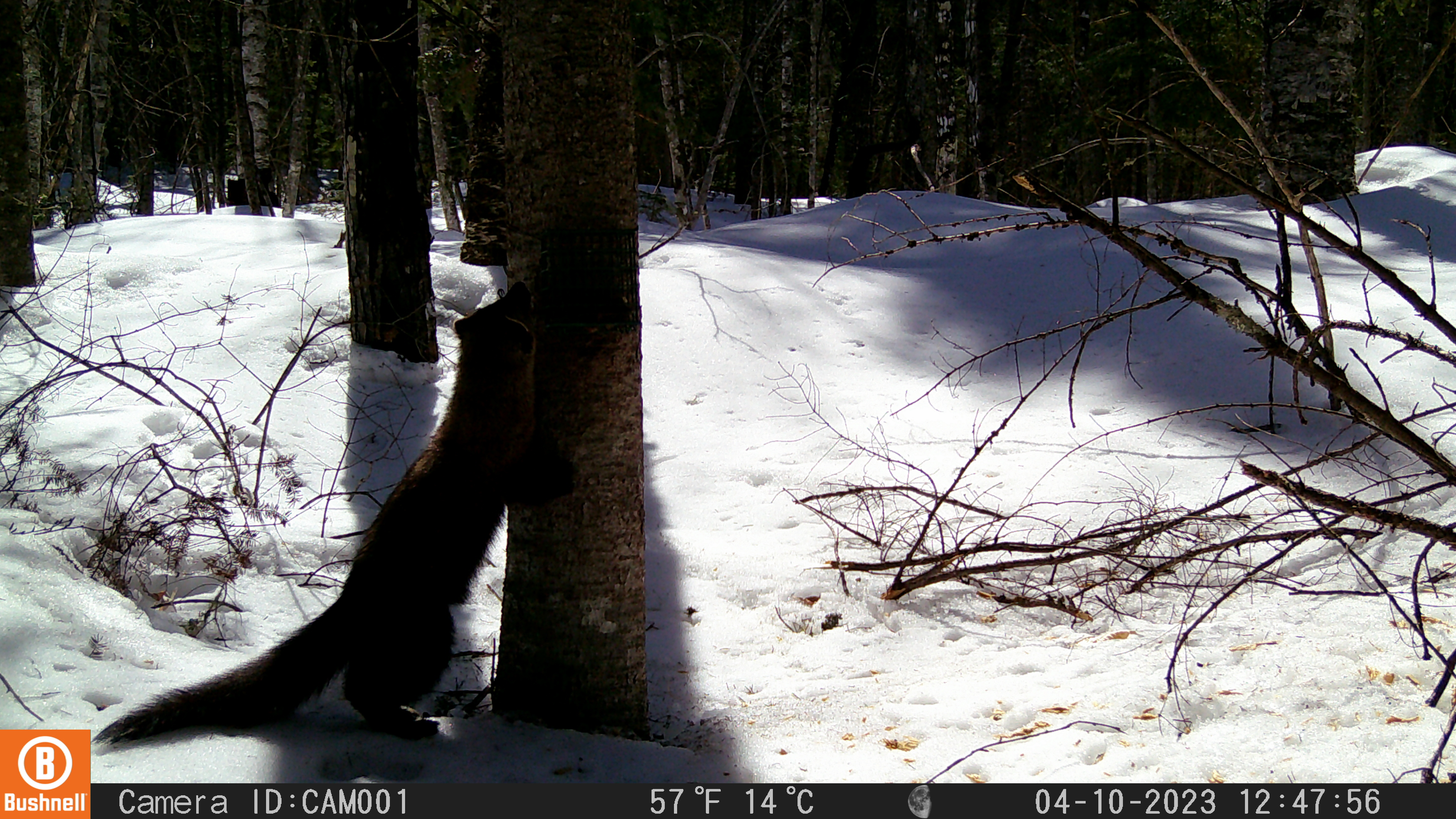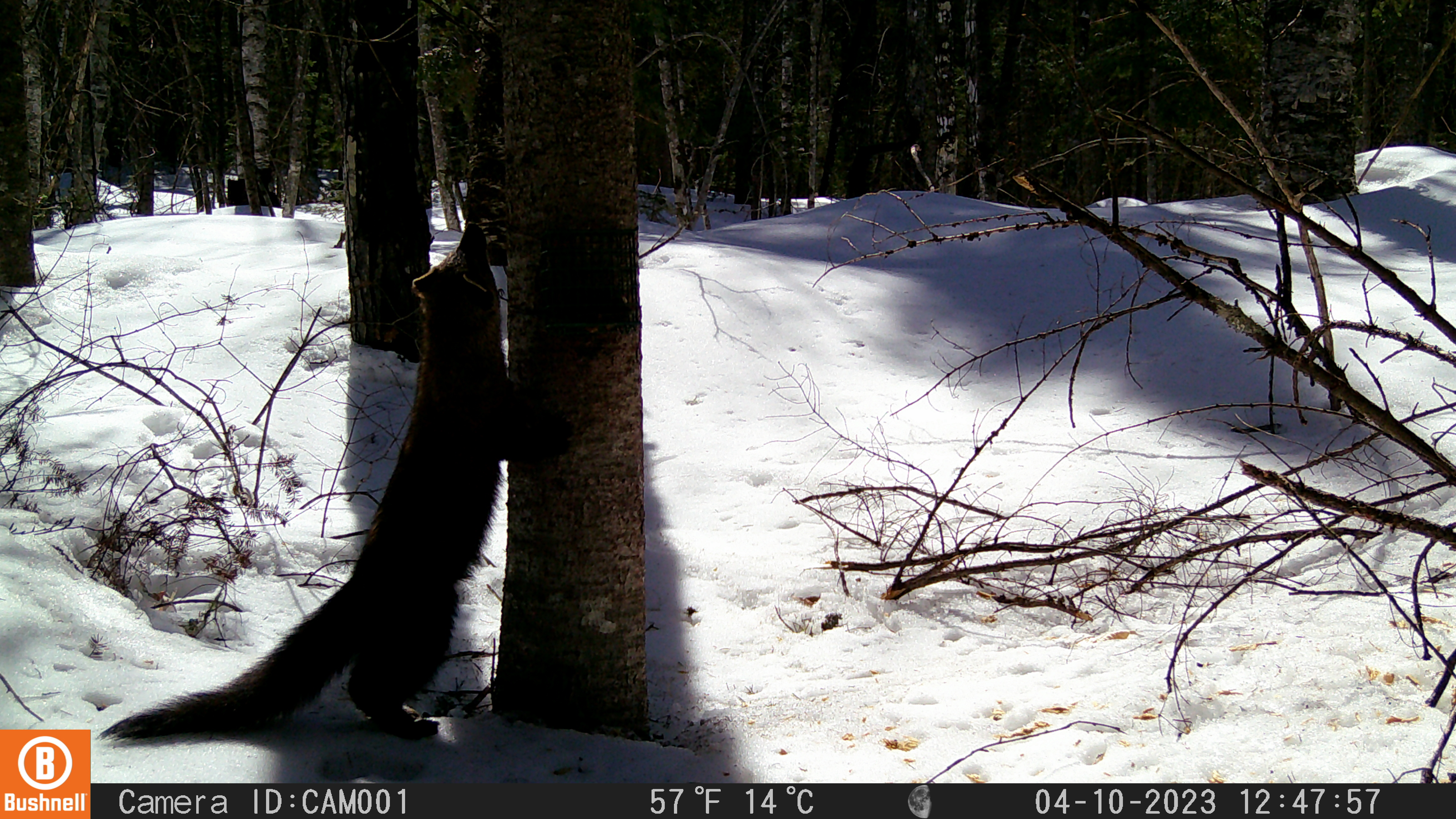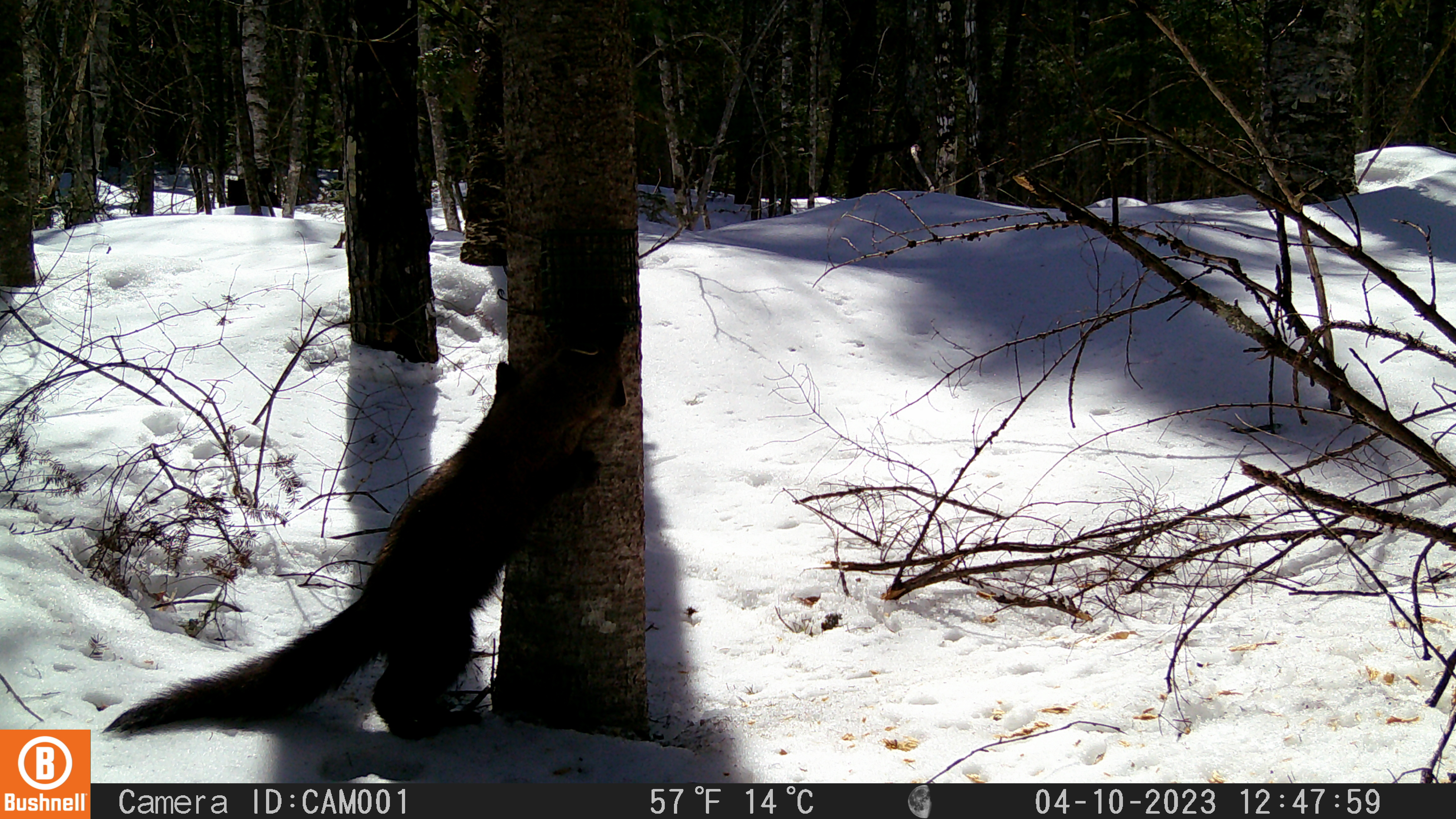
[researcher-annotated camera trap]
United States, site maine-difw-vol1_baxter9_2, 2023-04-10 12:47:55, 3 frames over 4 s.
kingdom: Animalia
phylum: Chordata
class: Mammalia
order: Carnivora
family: Mustelidae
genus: Pekania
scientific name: Pekania pennanti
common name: fisher